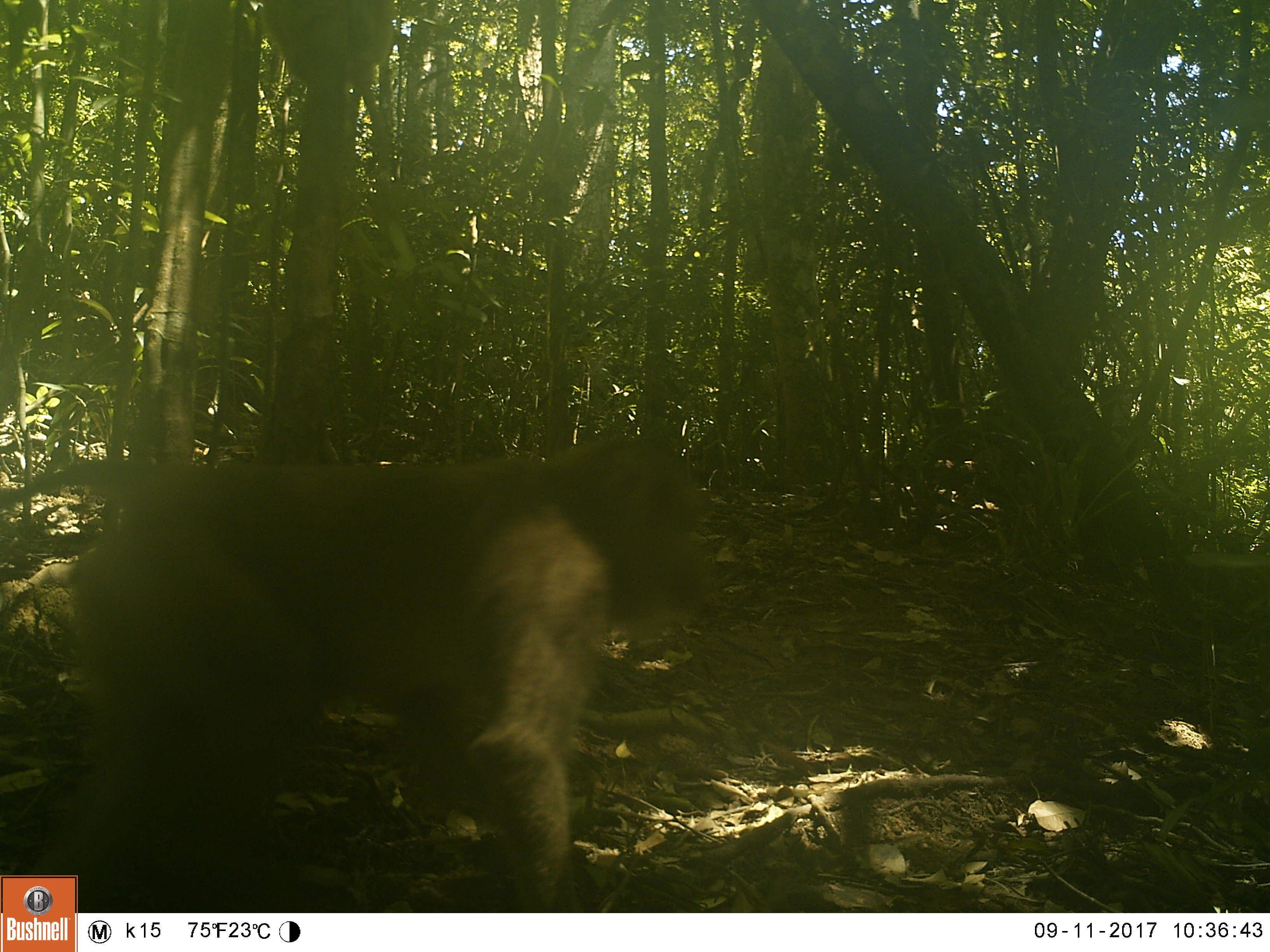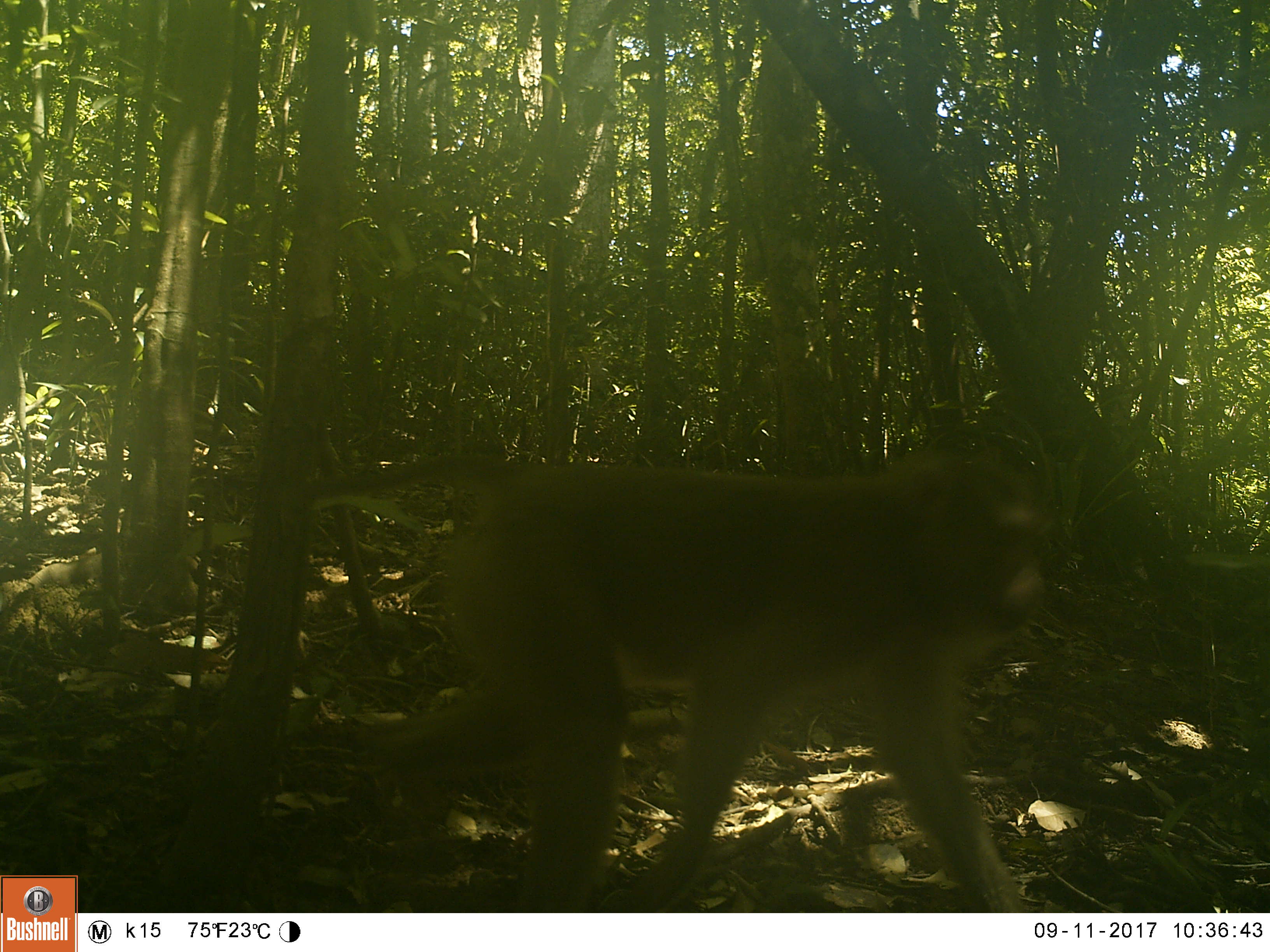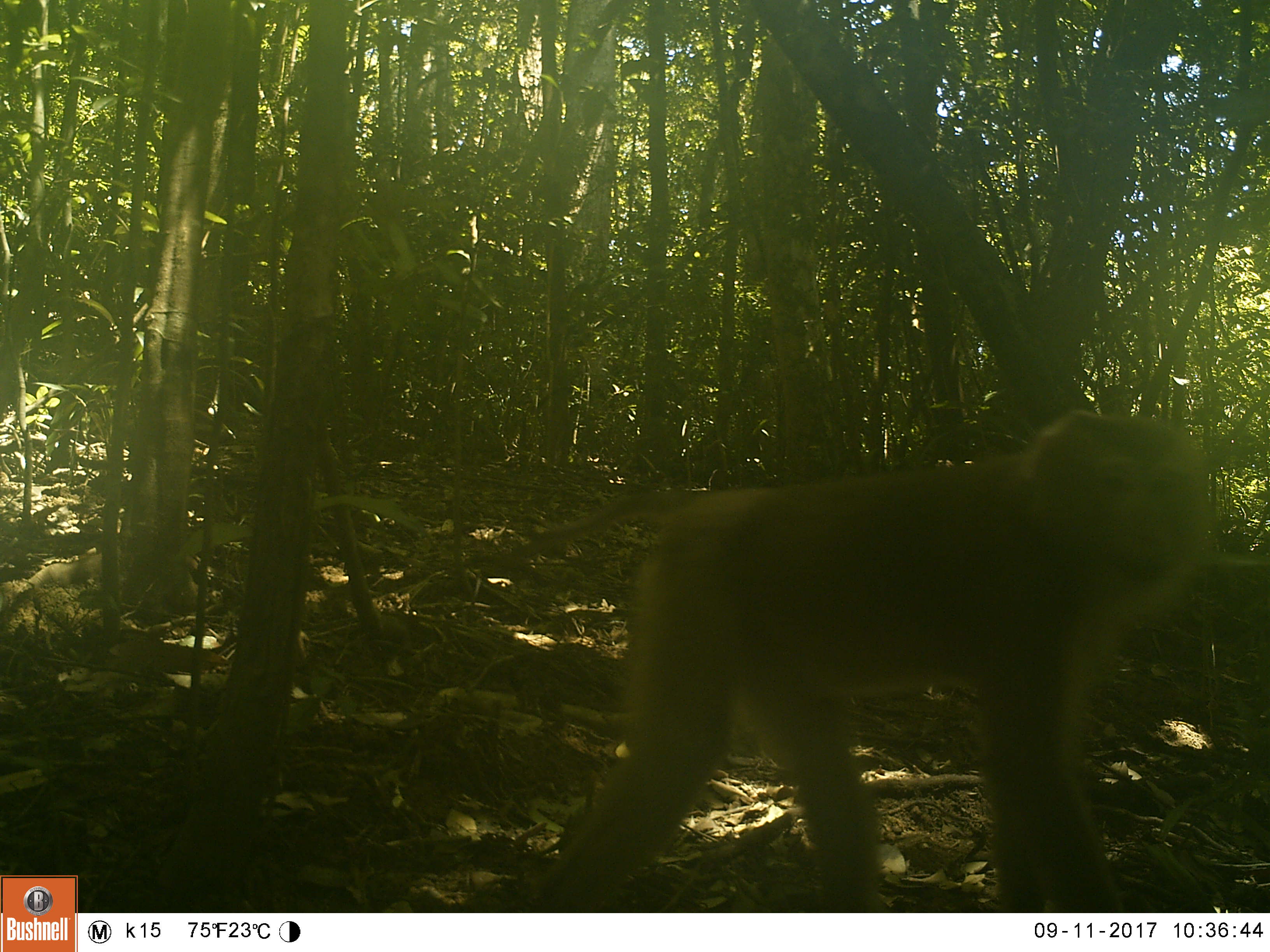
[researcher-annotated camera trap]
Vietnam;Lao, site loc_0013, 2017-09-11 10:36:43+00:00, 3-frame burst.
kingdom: Animalia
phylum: Chordata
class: Mammalia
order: Primates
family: Cercopithecidae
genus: Macaca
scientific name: Macaca nemestrina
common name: pig-tailed macaque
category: pig tailed macaque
Pig tailed macaque (pig-tailed macaque) (Macaca nemestrina). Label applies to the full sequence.